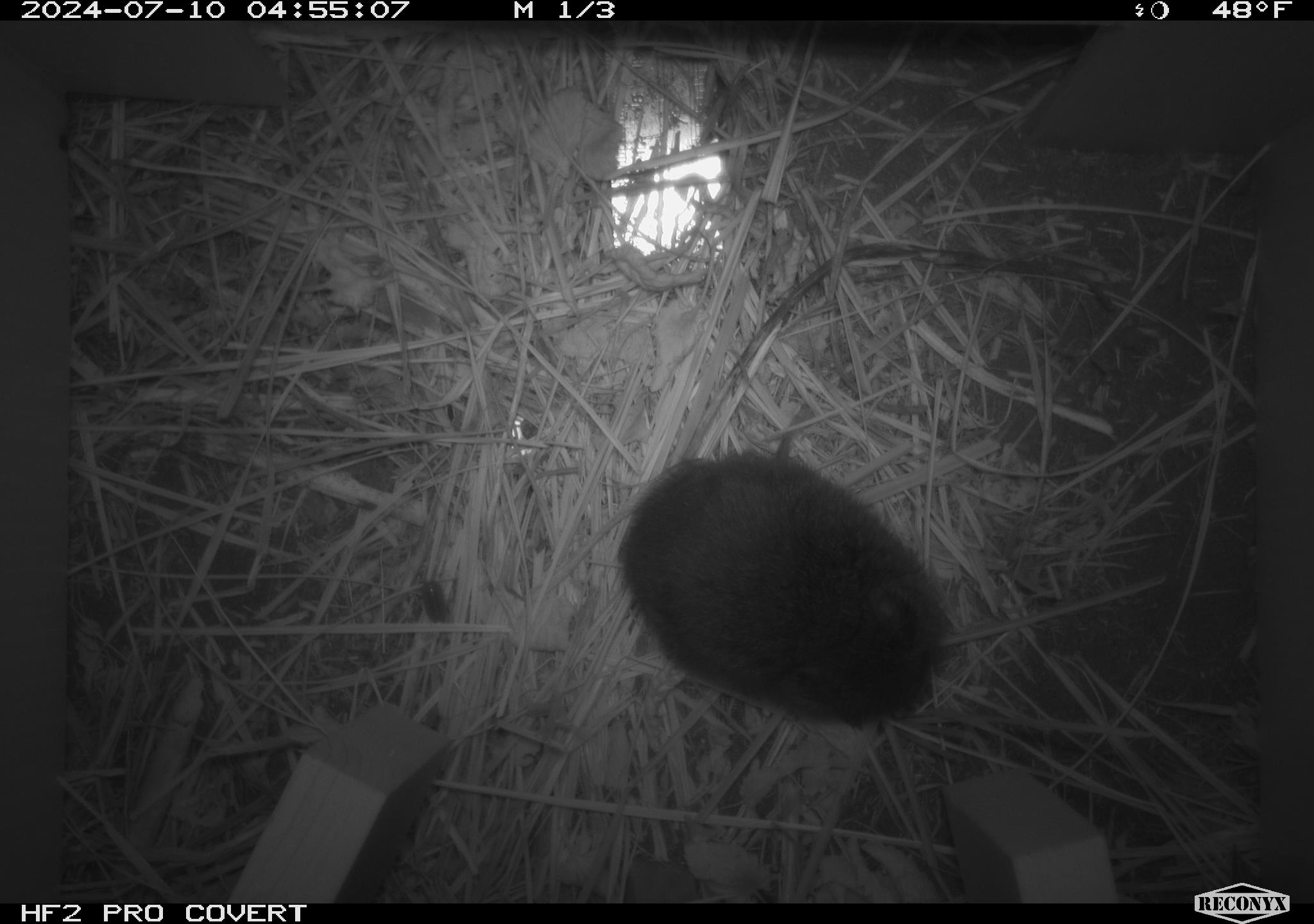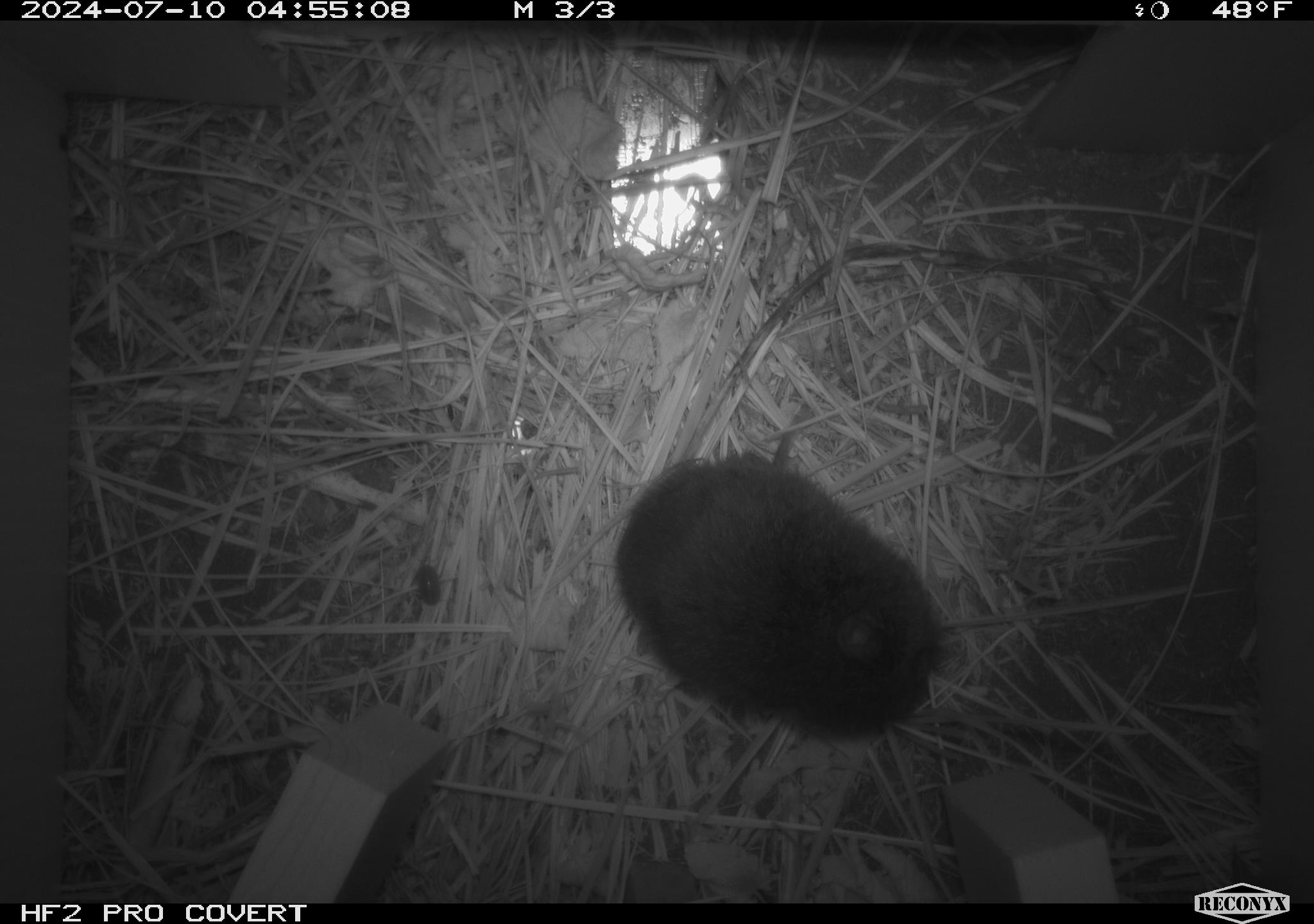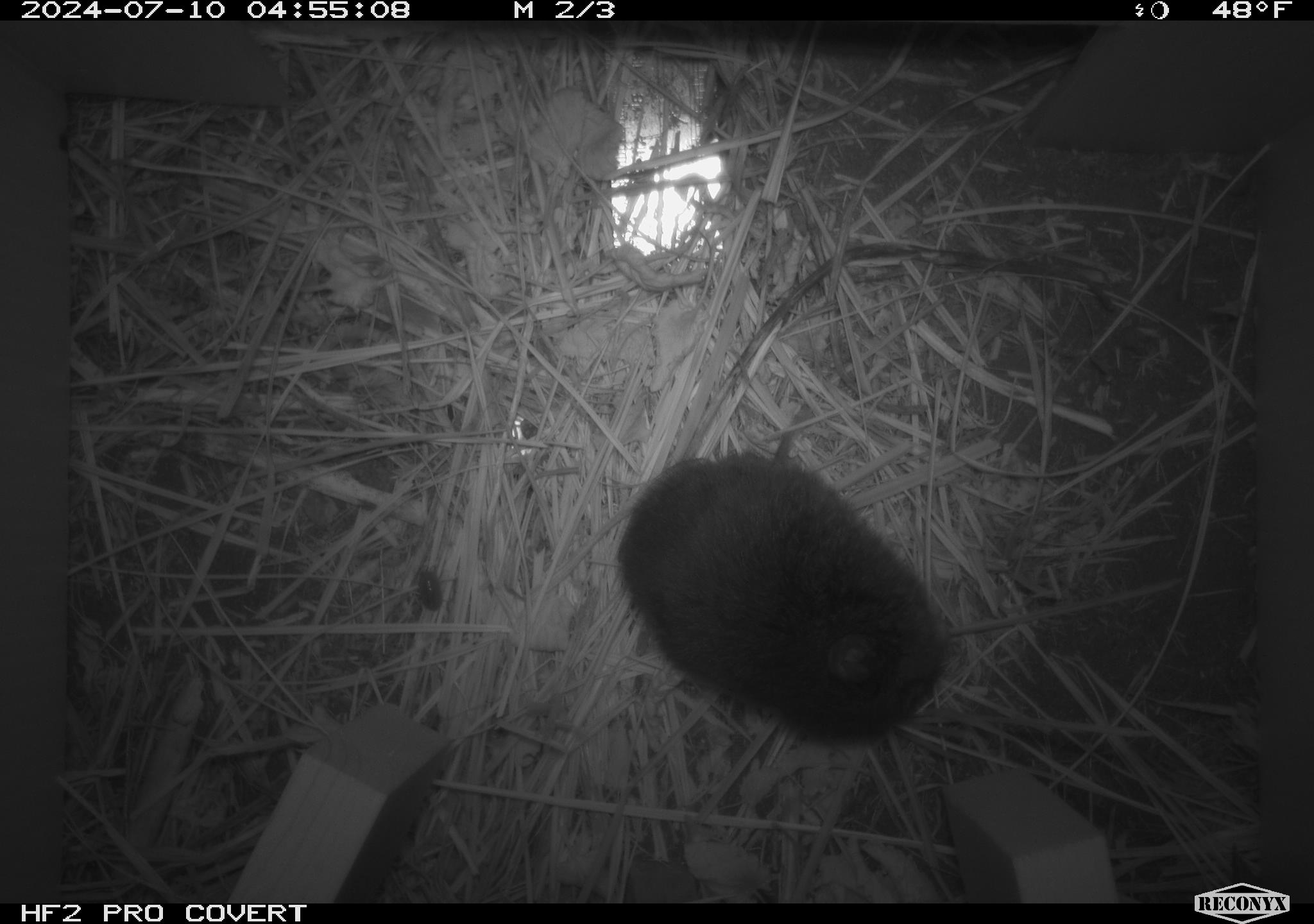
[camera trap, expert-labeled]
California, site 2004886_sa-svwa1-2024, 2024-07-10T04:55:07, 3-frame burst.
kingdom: Animalia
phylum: Chordata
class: Mammalia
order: Rodentia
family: Cricetidae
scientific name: Arvicolinae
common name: voles, lemmings, and muskrats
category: arvicolinae subfamily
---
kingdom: Animalia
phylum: Arthropoda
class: Malacostraca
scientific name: Malacostraca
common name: amphipods, crabs, isopods, krill, lobsters and shrimps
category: malacostracan